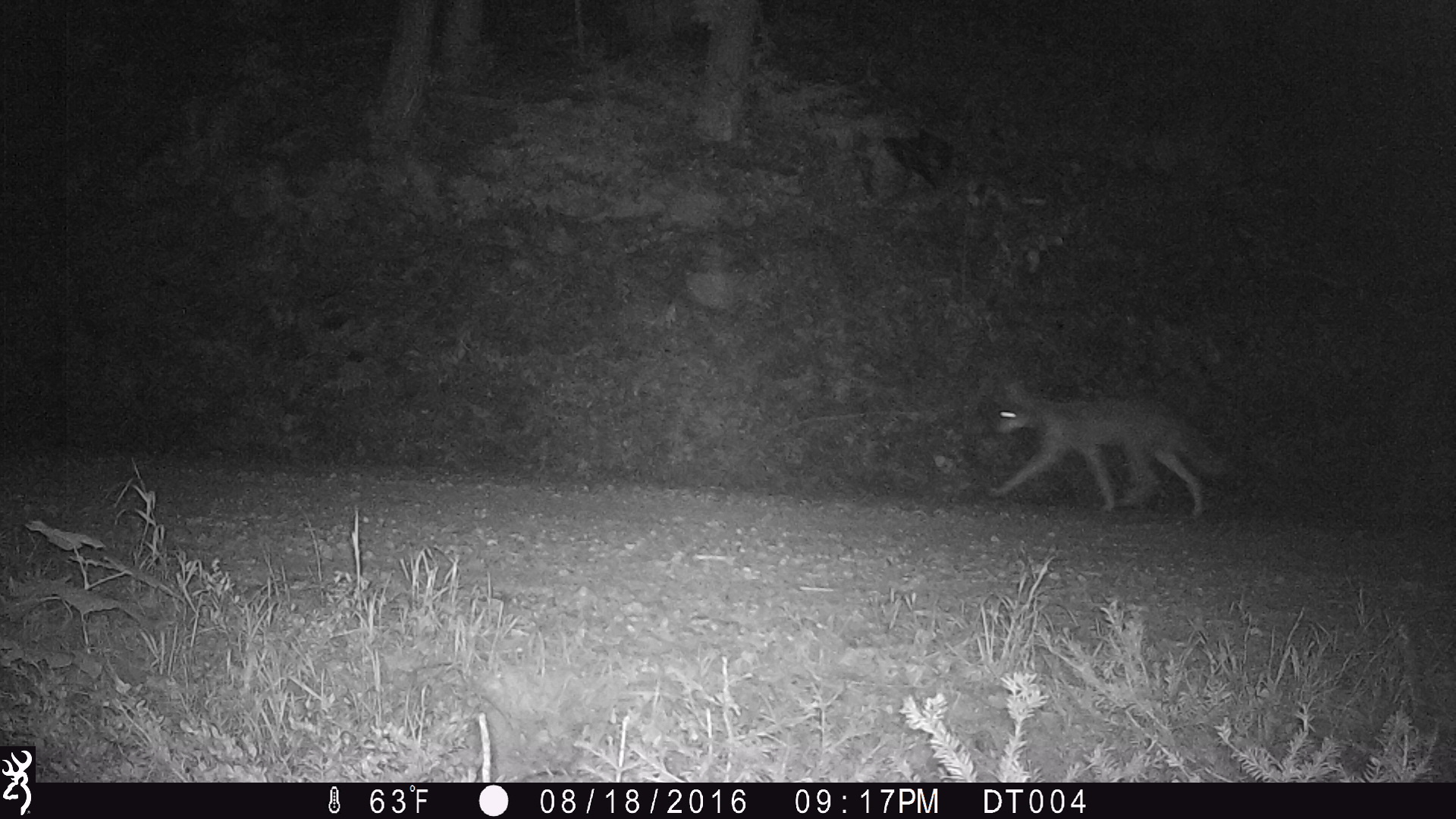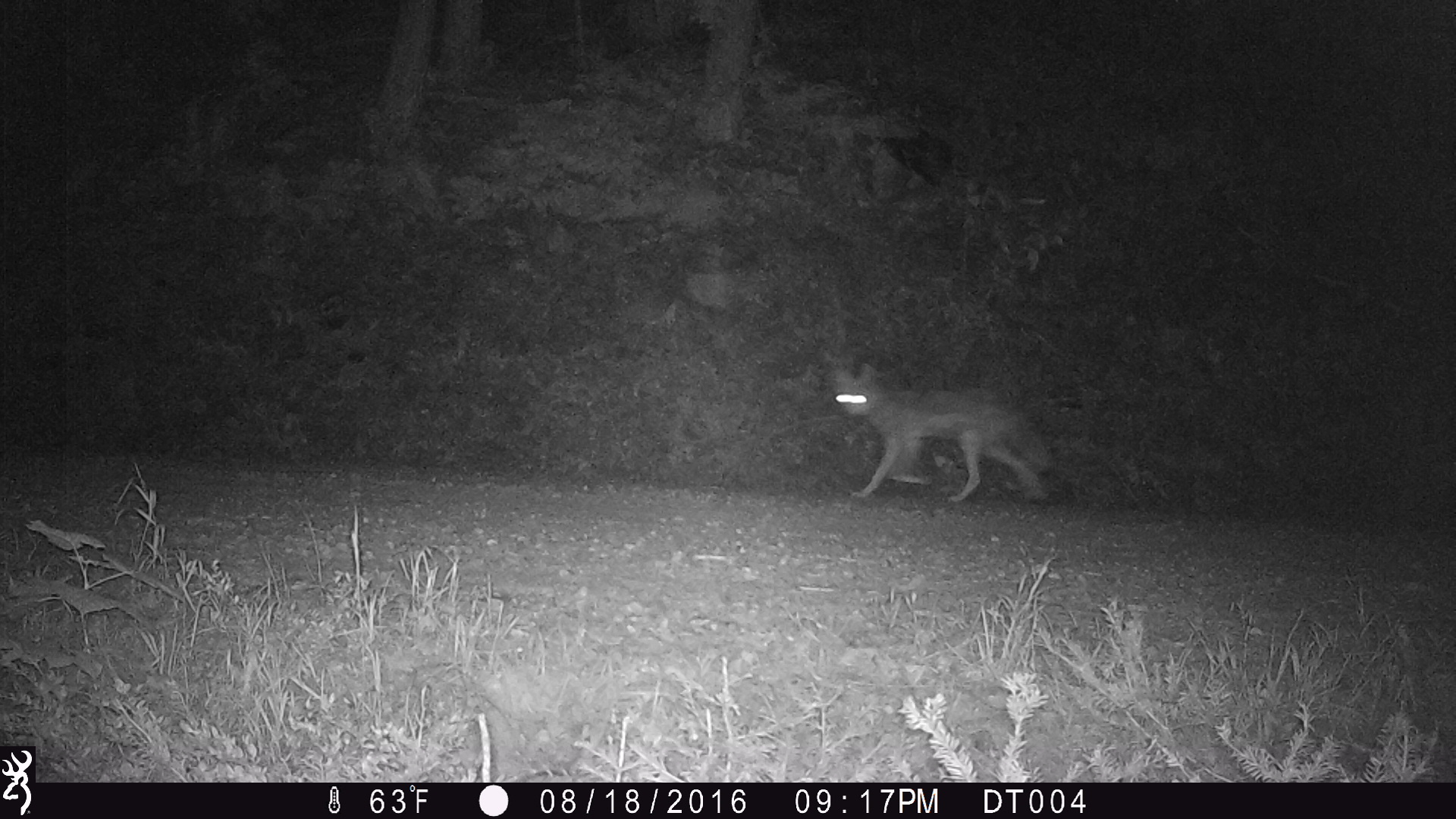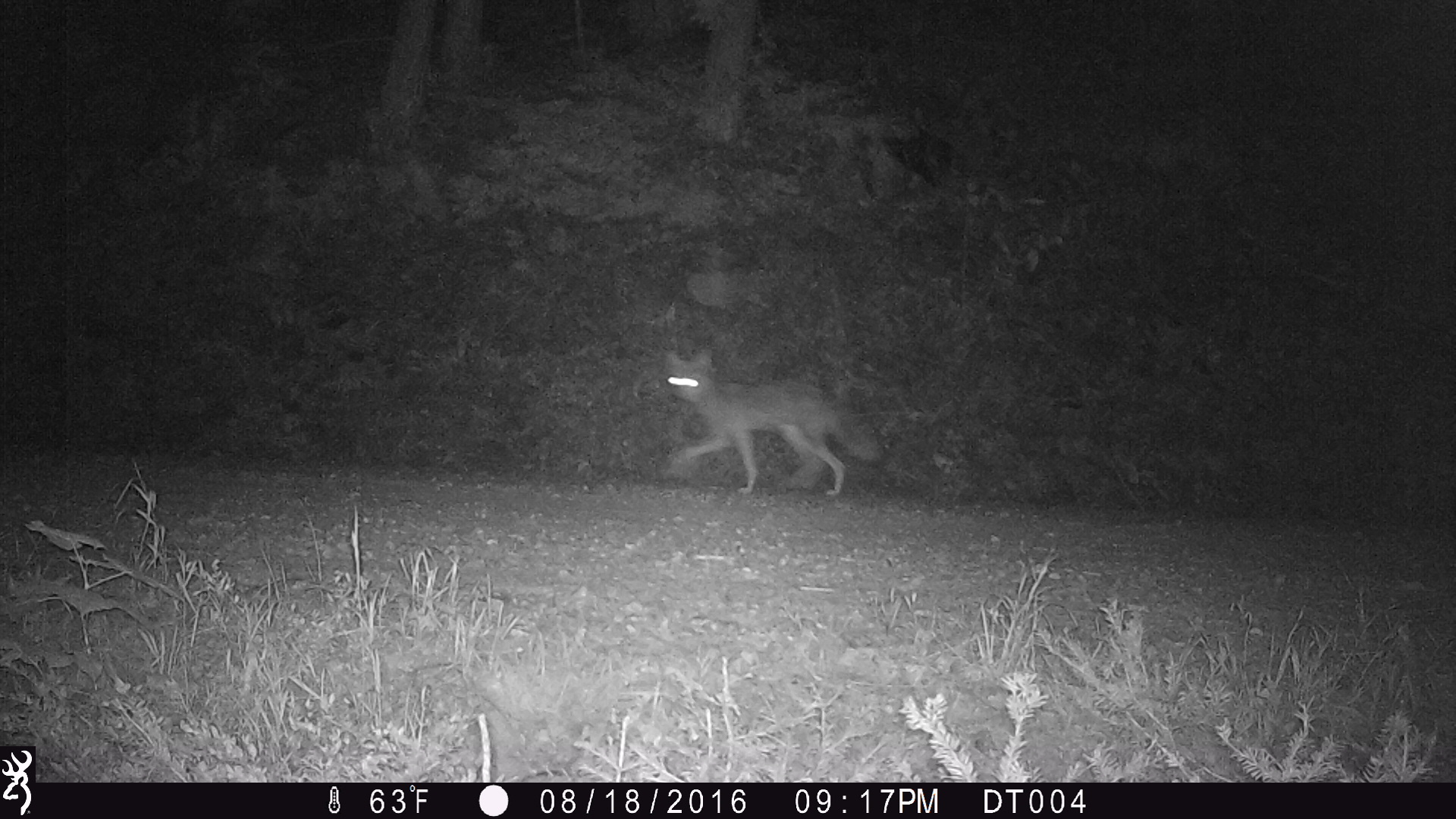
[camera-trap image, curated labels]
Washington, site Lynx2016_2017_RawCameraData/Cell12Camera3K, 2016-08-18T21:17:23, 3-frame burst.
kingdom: Animalia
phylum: Chordata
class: Mammalia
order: Carnivora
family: Canidae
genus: Canis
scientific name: Canis latrans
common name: coyote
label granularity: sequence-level